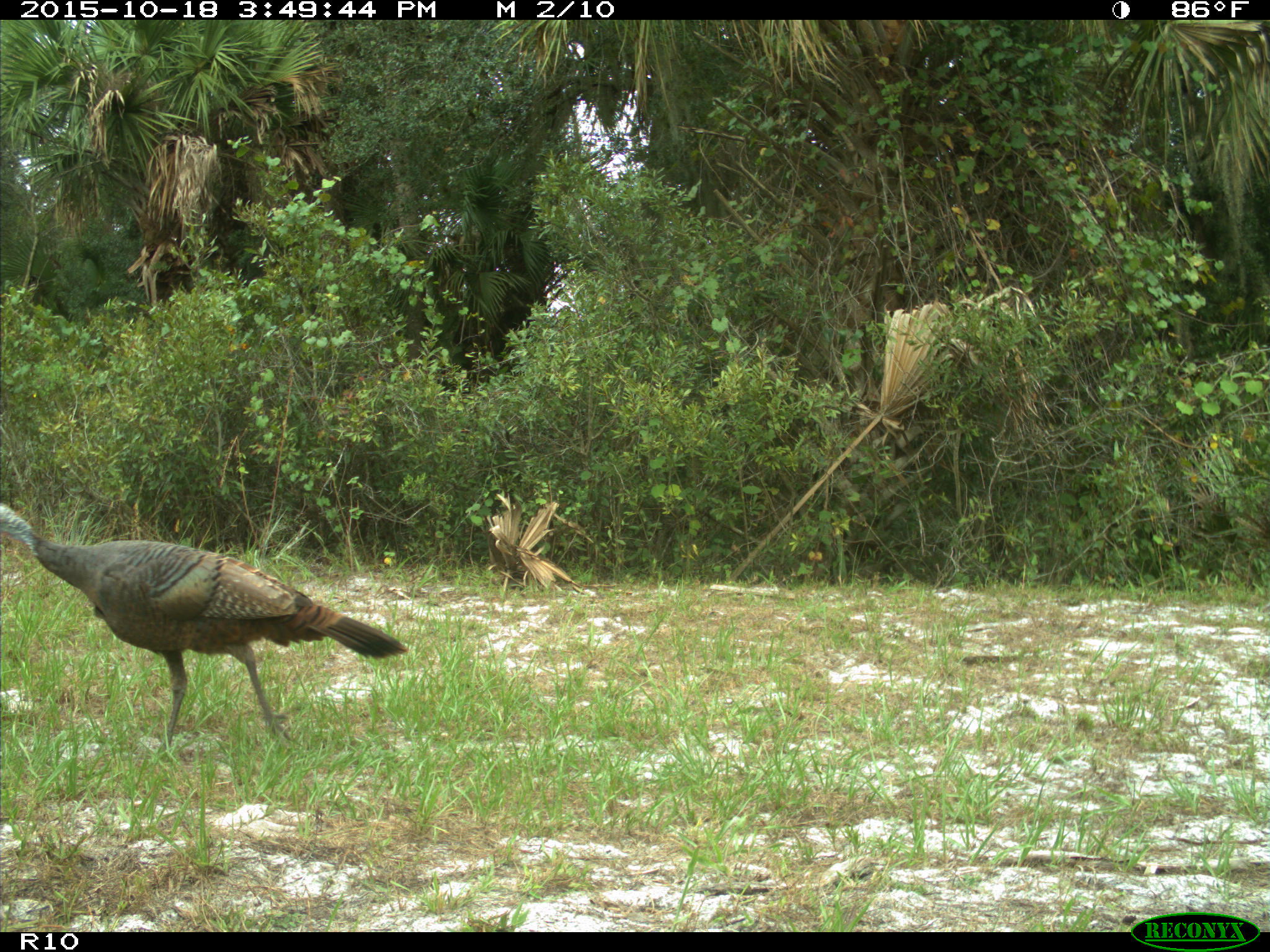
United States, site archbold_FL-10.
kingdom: Animalia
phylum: Chordata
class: Aves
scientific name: Aves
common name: birds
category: unidentified bird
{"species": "unidentified bird (birds) (Aves)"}